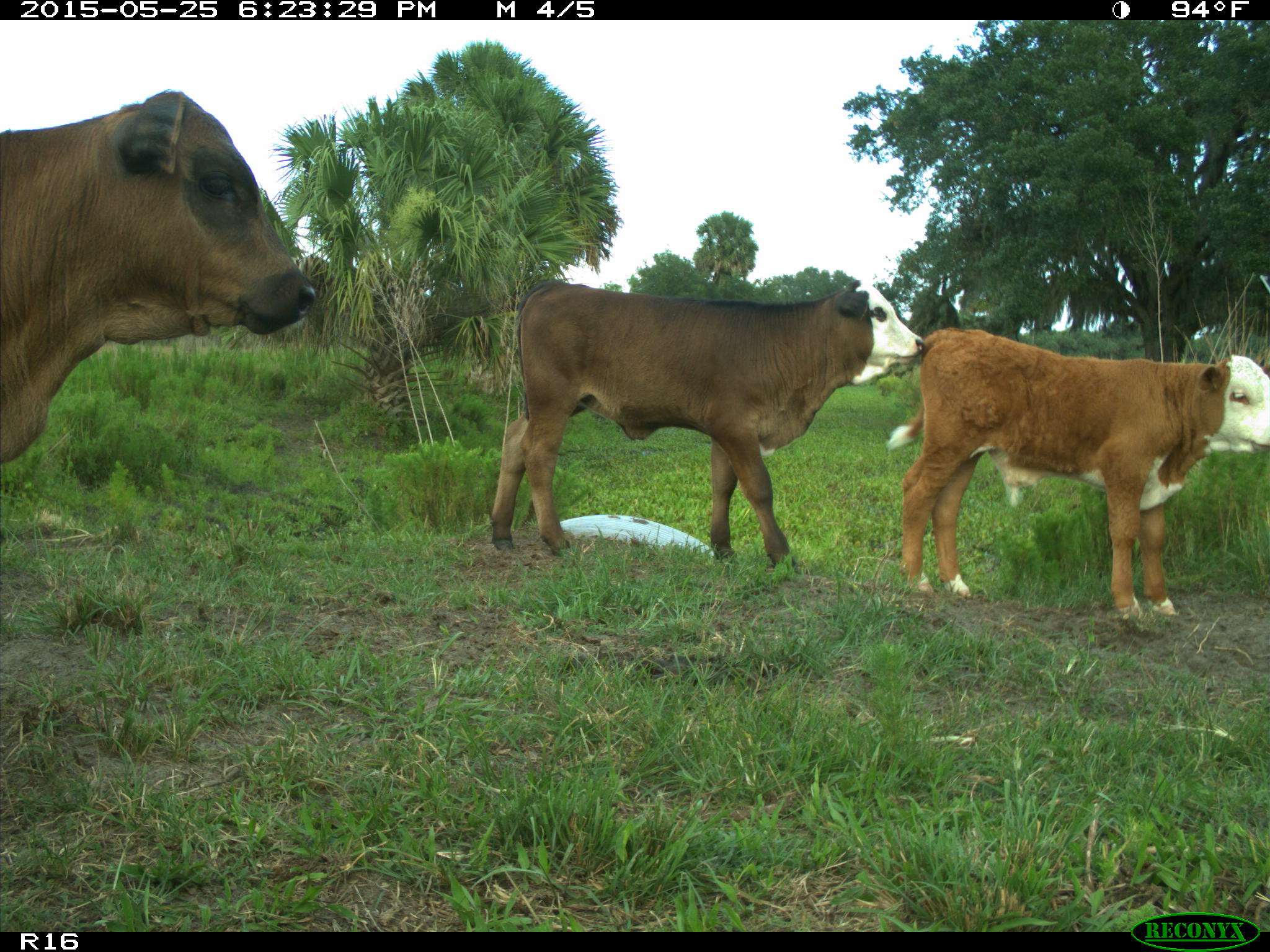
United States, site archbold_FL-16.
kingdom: Animalia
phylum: Chordata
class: Mammalia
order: Artiodactyla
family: Bovidae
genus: Bos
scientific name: Bos taurus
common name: domestic cow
Bos taurus (domestic cow).